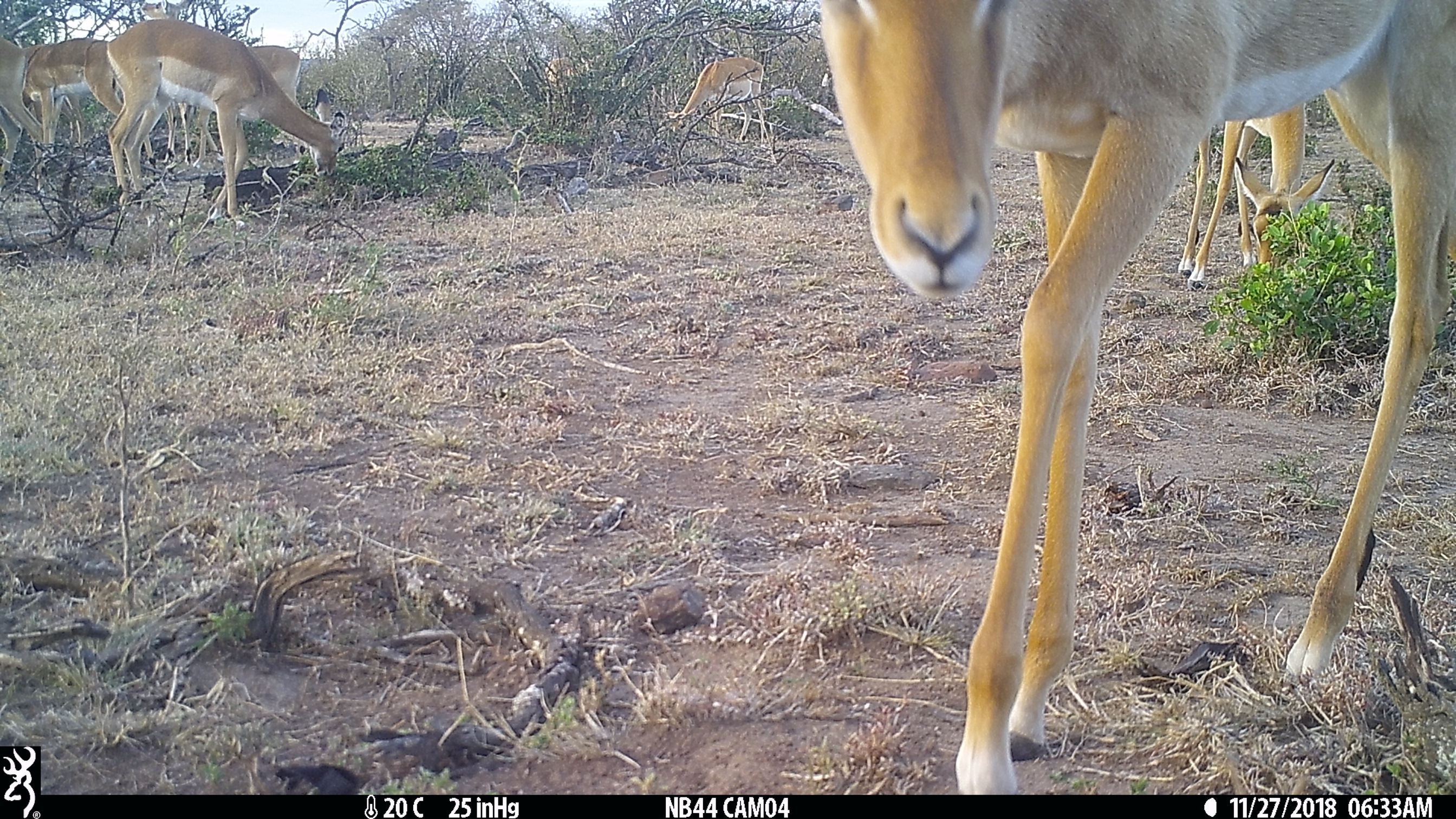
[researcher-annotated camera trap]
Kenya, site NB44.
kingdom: Animalia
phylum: Chordata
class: Mammalia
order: Artiodactyla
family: Bovidae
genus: Aepyceros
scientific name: Aepyceros melampus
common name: impala